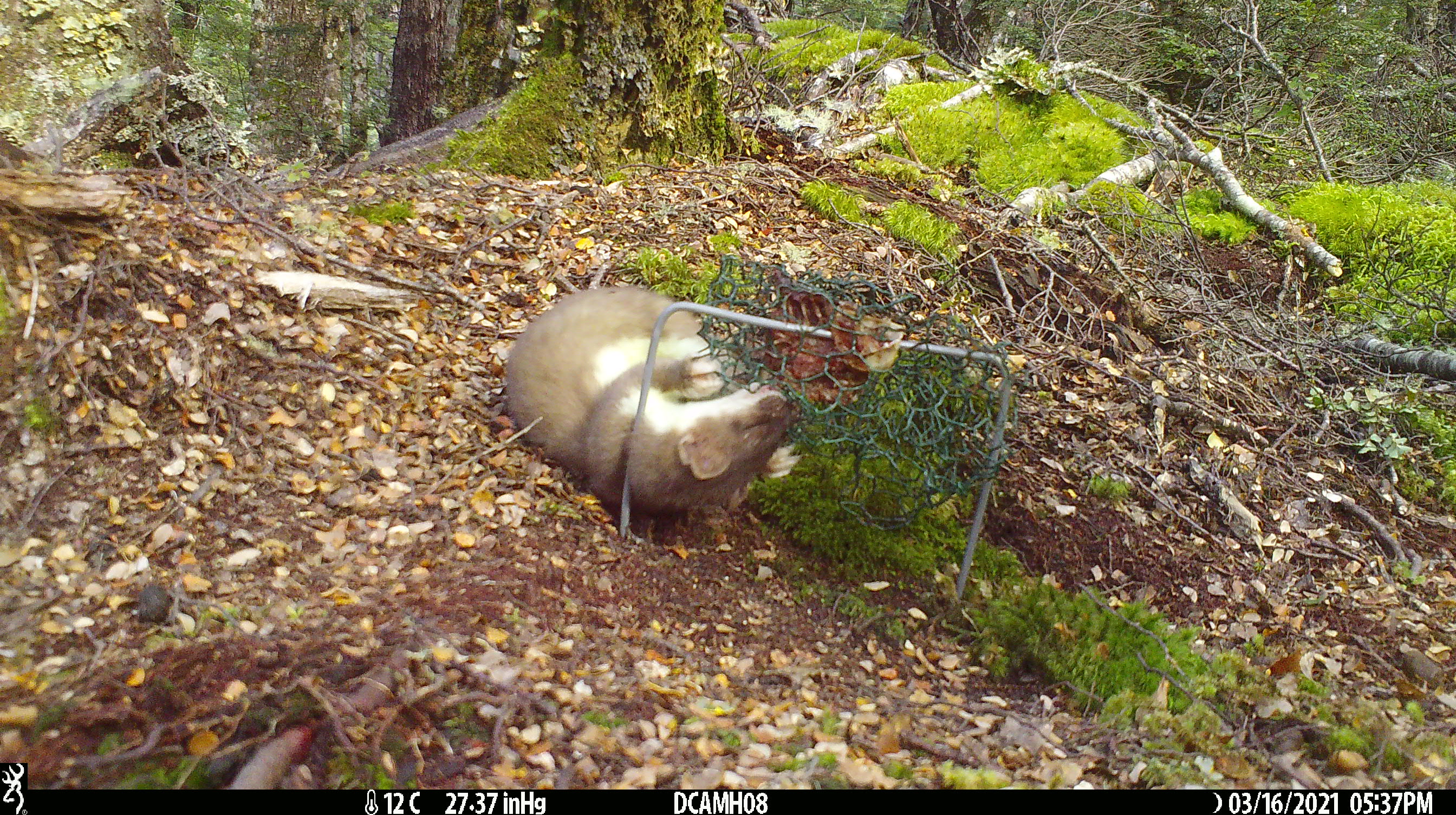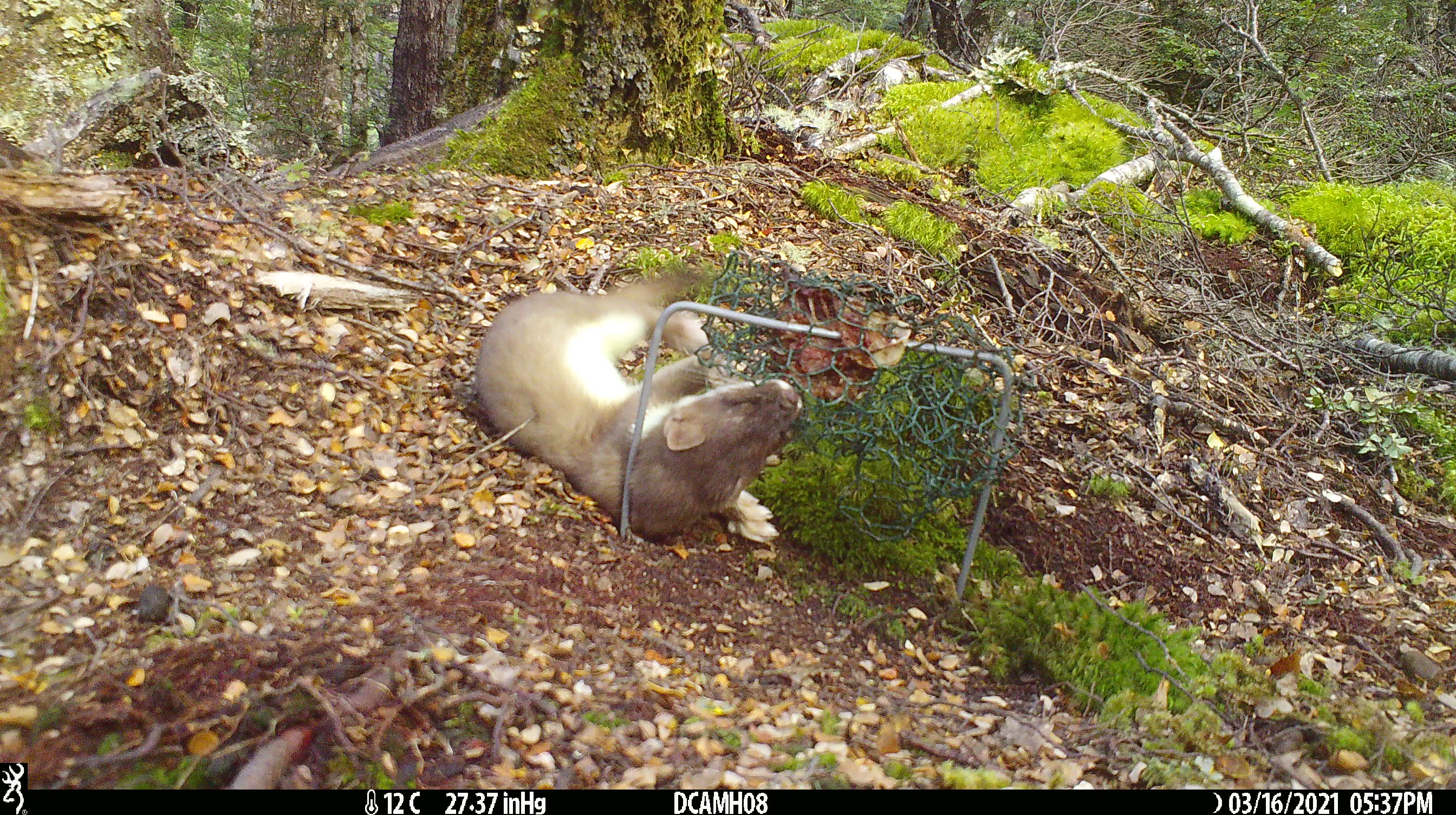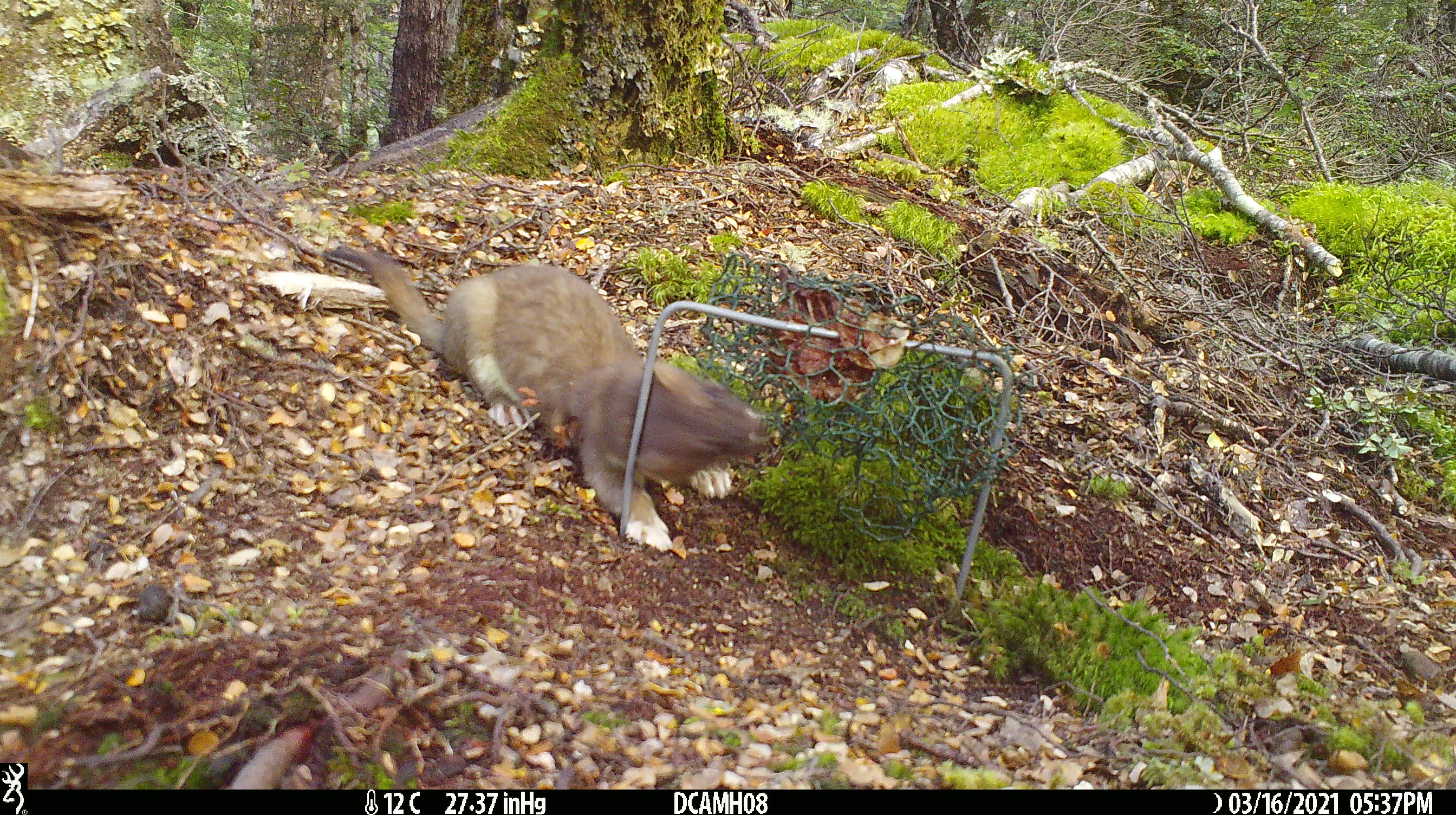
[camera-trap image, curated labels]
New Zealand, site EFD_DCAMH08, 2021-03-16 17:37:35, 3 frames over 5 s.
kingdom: Animalia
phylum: Chordata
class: Mammalia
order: Carnivora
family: Mustelidae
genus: Mustela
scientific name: Mustela erminea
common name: stoat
Stoat (Mustela erminea).